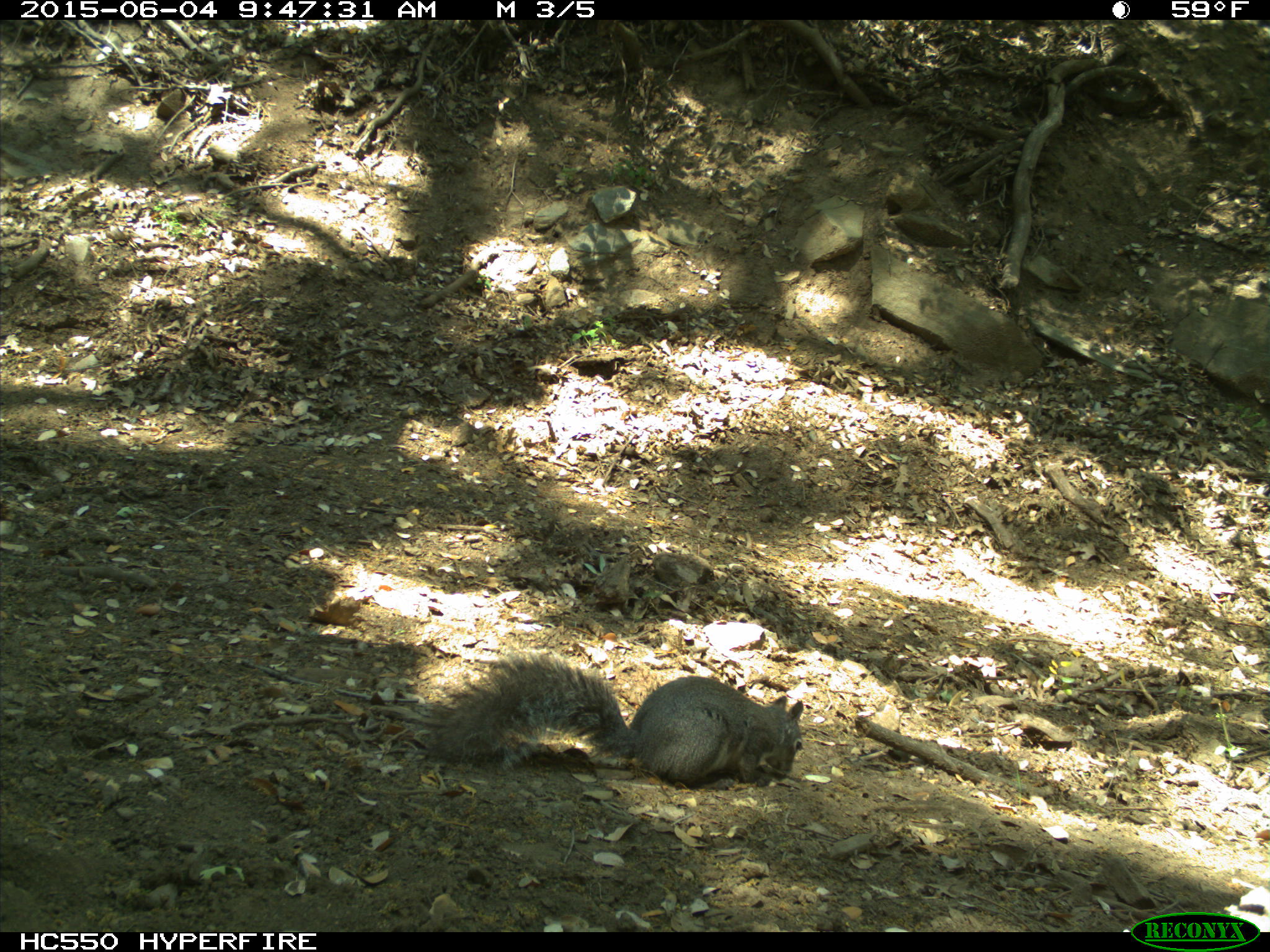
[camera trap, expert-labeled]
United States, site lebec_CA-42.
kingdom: Animalia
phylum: Chordata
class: Mammalia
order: Rodentia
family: Sciuridae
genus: Sciurus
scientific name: Sciurus carolinensis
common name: eastern gray squirrel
Sciurus carolinensis (eastern gray squirrel).